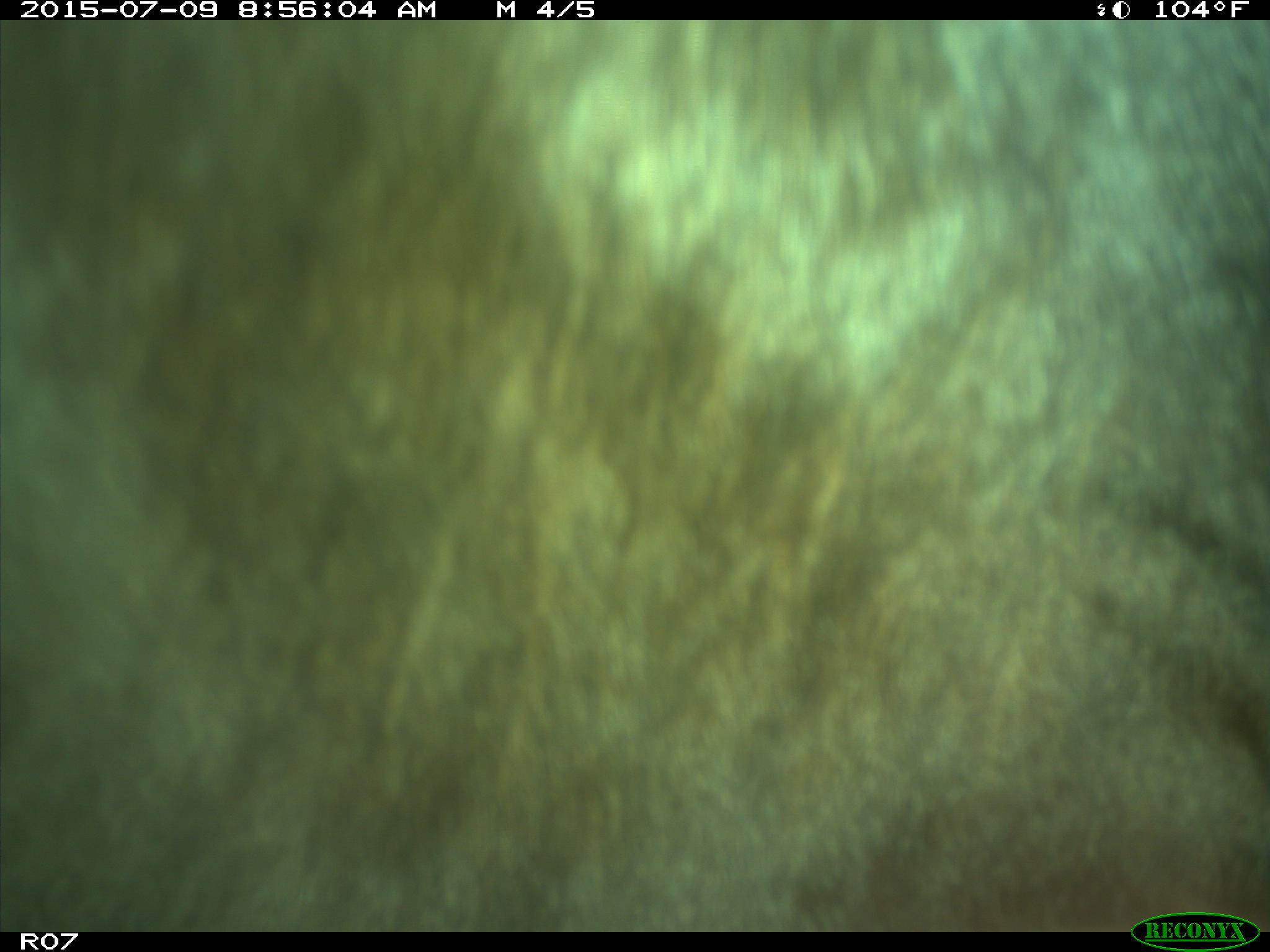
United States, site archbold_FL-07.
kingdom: Animalia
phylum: Chordata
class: Mammalia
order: Artiodactyla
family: Bovidae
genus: Bos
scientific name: Bos taurus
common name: domestic cow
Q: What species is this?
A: Bos taurus (domestic cow).